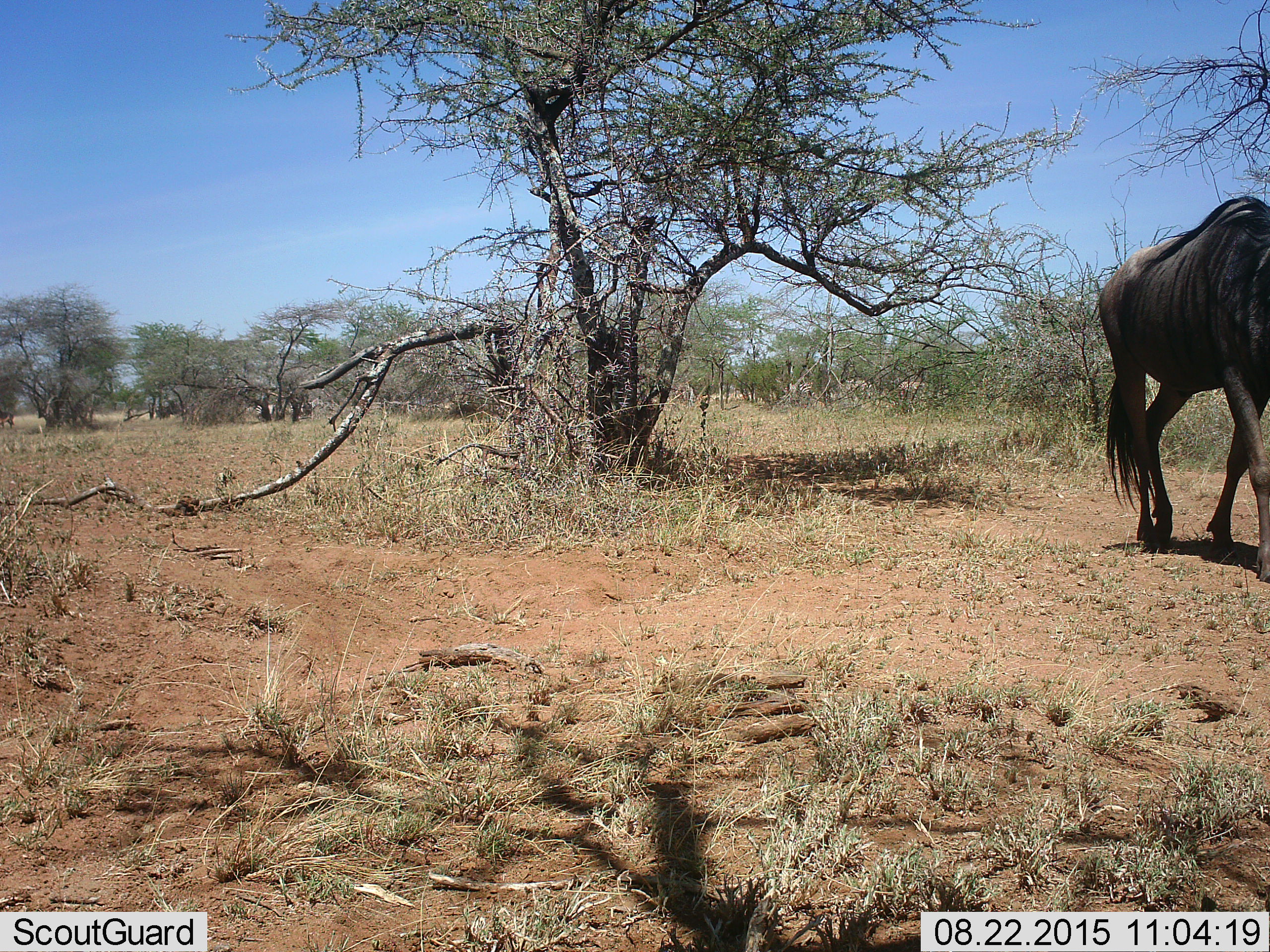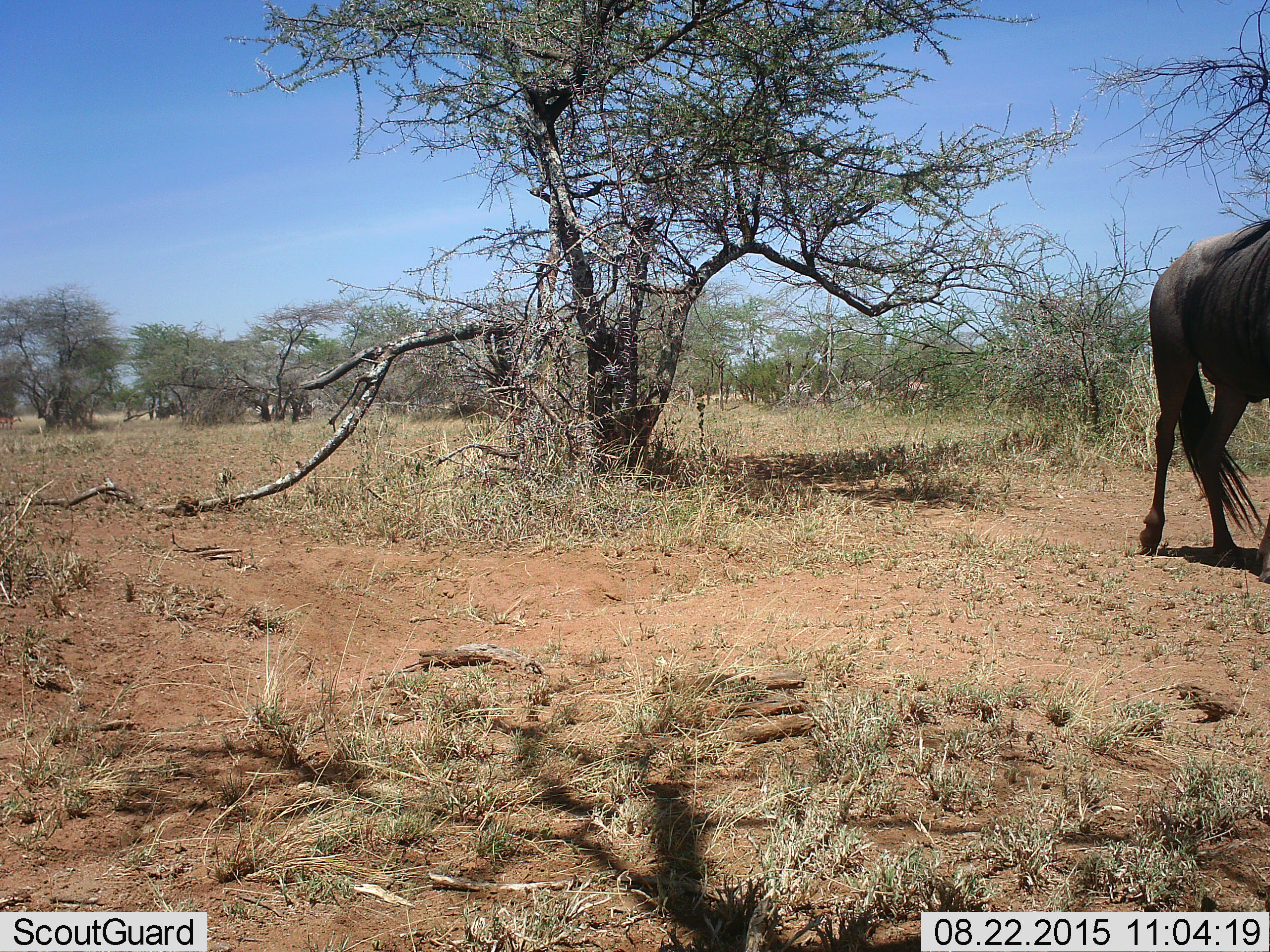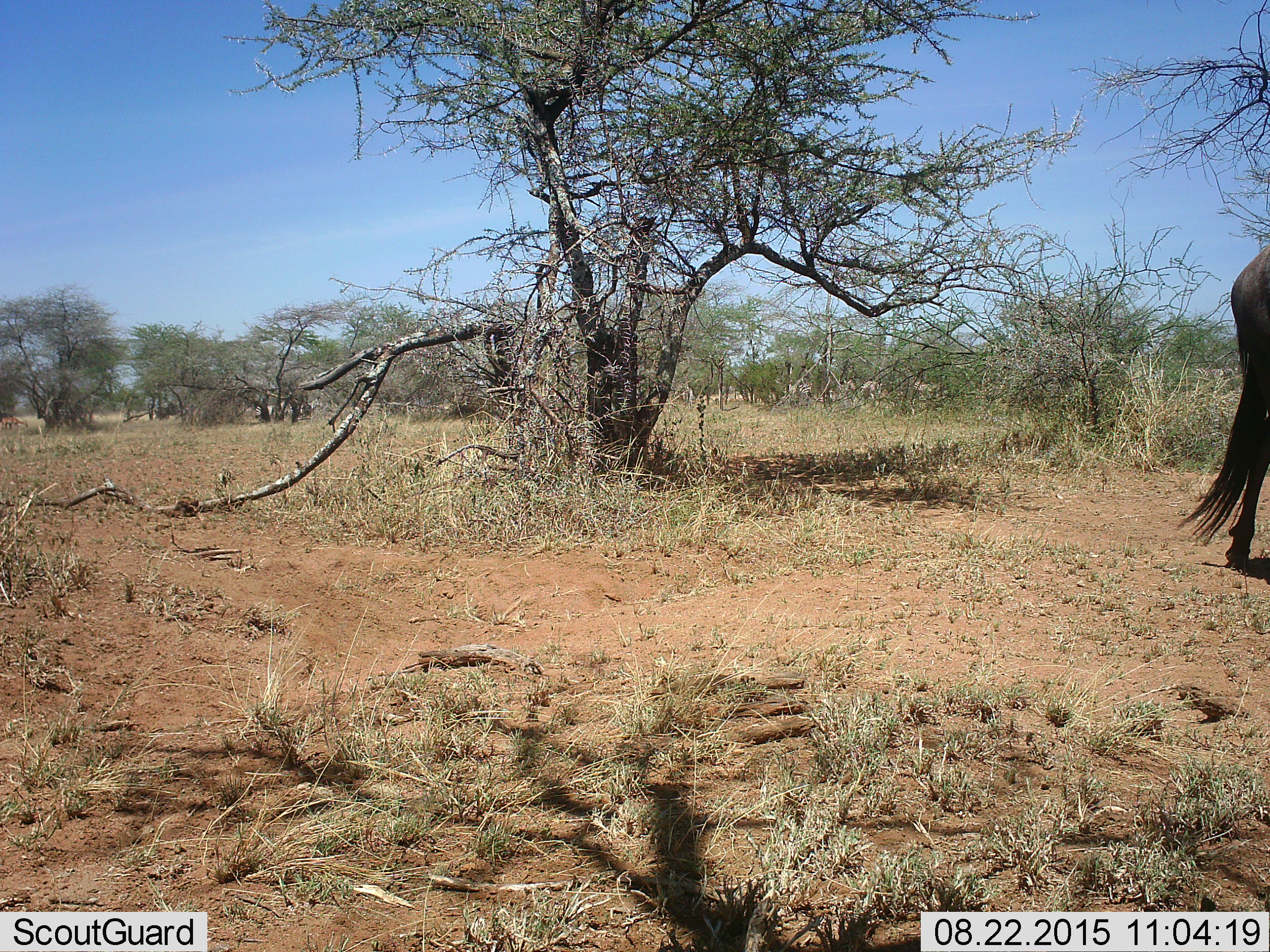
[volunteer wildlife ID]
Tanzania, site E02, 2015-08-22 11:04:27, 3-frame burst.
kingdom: Animalia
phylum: Chordata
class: Mammalia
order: Artiodactyla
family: Bovidae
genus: Connochaetes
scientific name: Connochaetes taurinus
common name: blue wildebeest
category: wildebeest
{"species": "wildebeest (blue wildebeest) (Connochaetes taurinus)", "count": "1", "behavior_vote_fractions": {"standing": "0%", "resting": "0%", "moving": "100%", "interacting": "0%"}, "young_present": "0%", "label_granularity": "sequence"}